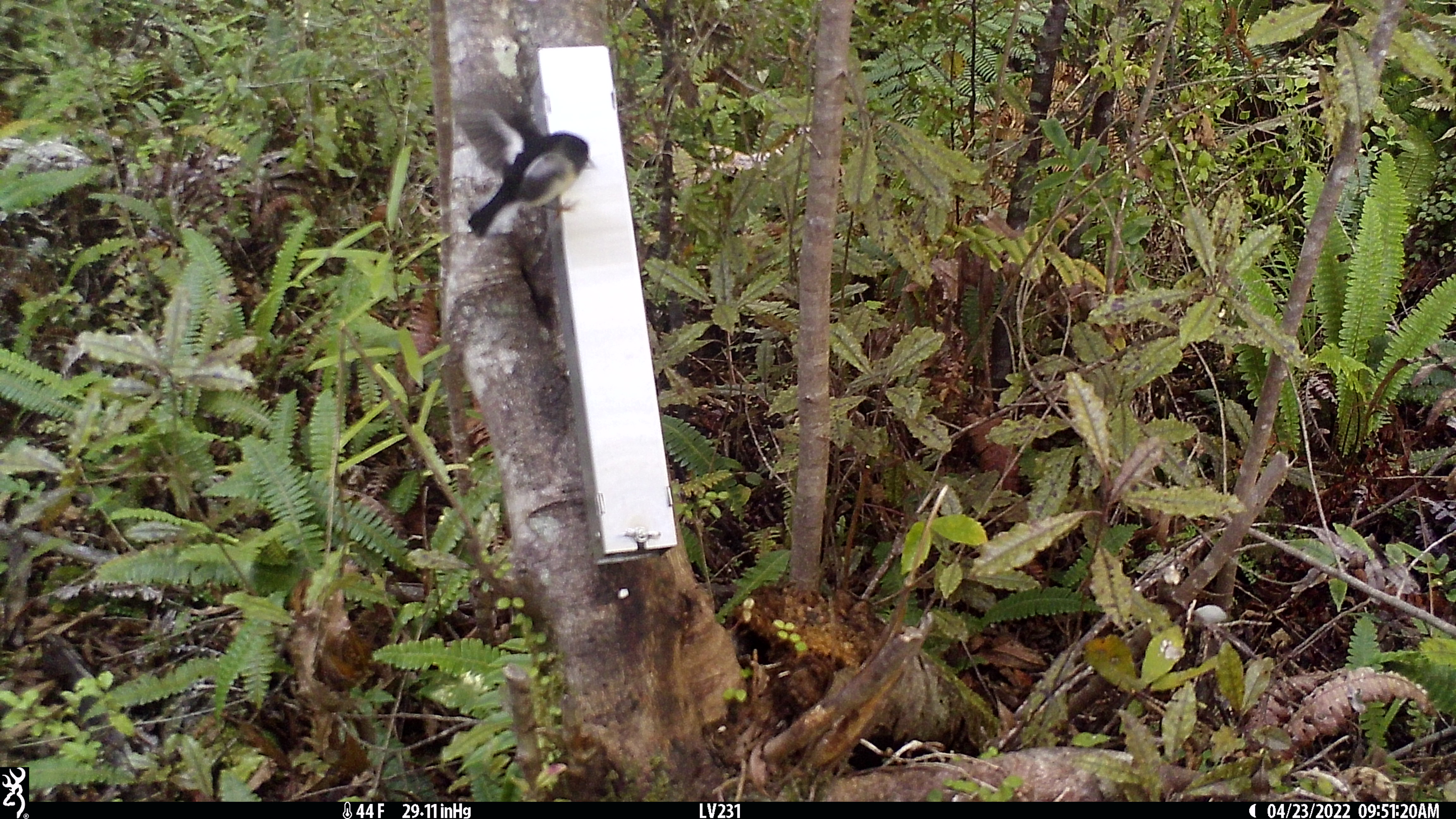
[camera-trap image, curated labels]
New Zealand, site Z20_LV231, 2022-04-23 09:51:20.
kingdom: Animalia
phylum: Chordata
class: Aves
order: Passeriformes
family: Petroicidae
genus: Petroica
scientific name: Petroica macrocephala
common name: tomtit